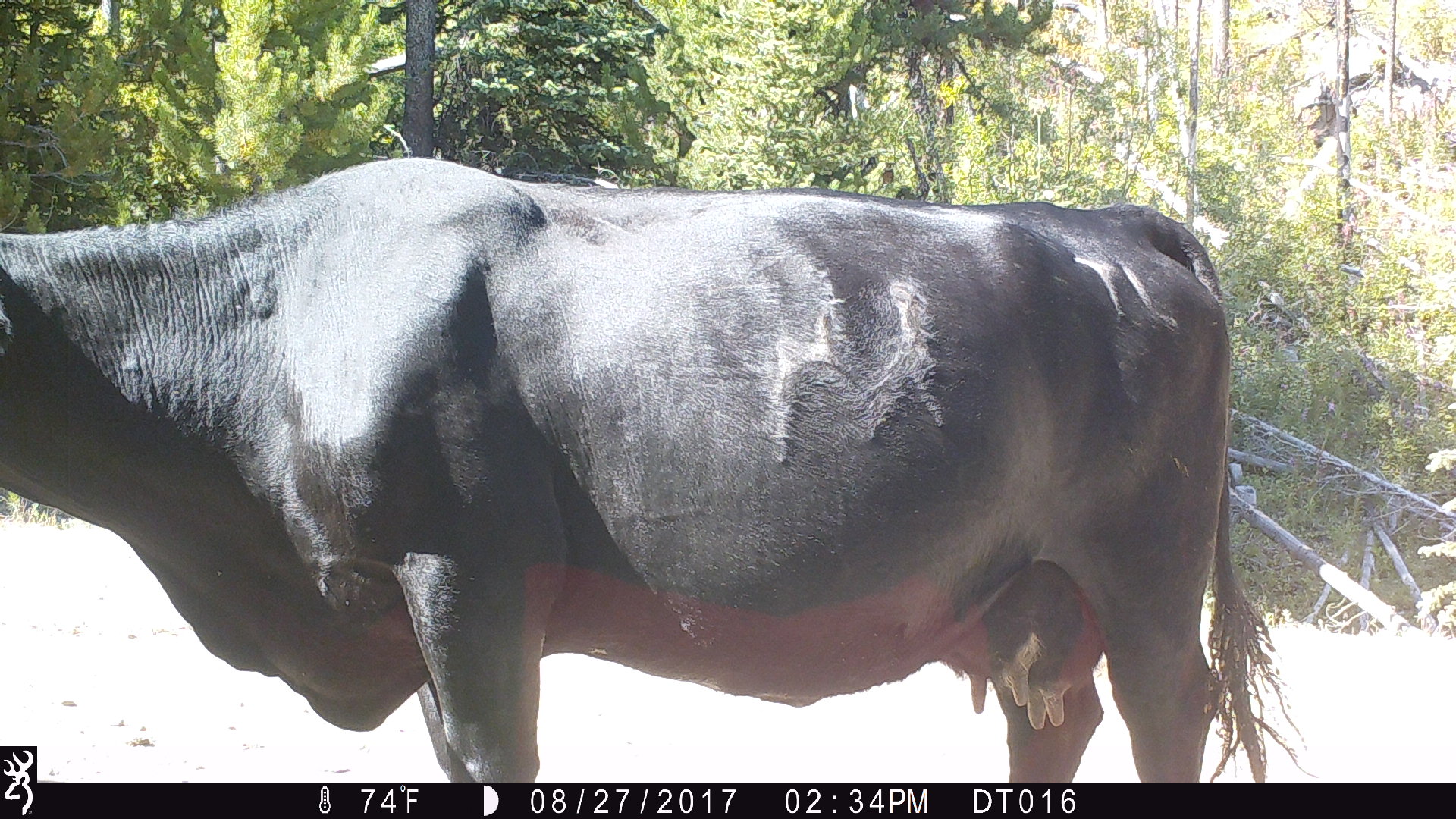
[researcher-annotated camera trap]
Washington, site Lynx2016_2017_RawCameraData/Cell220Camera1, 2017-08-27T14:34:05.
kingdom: Animalia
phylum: Chordata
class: Mammalia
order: Artiodactyla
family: Bovidae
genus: Bos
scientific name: Bos taurus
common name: domestic cattle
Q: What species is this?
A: Domestic cattle (Bos taurus).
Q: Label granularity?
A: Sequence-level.